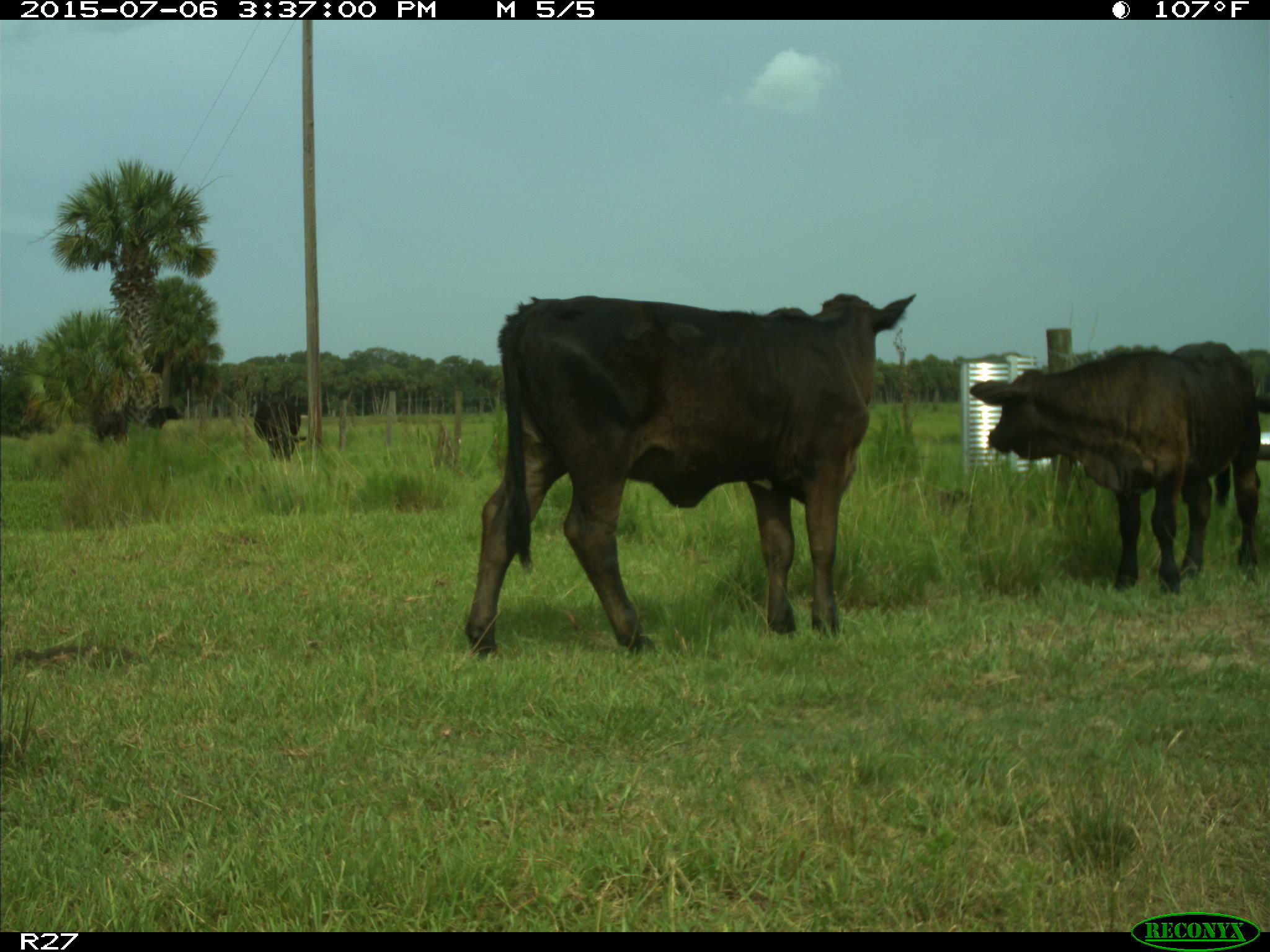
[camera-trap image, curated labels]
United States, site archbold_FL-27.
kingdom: Animalia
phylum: Chordata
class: Mammalia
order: Artiodactyla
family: Bovidae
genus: Bos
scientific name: Bos taurus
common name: domestic cow